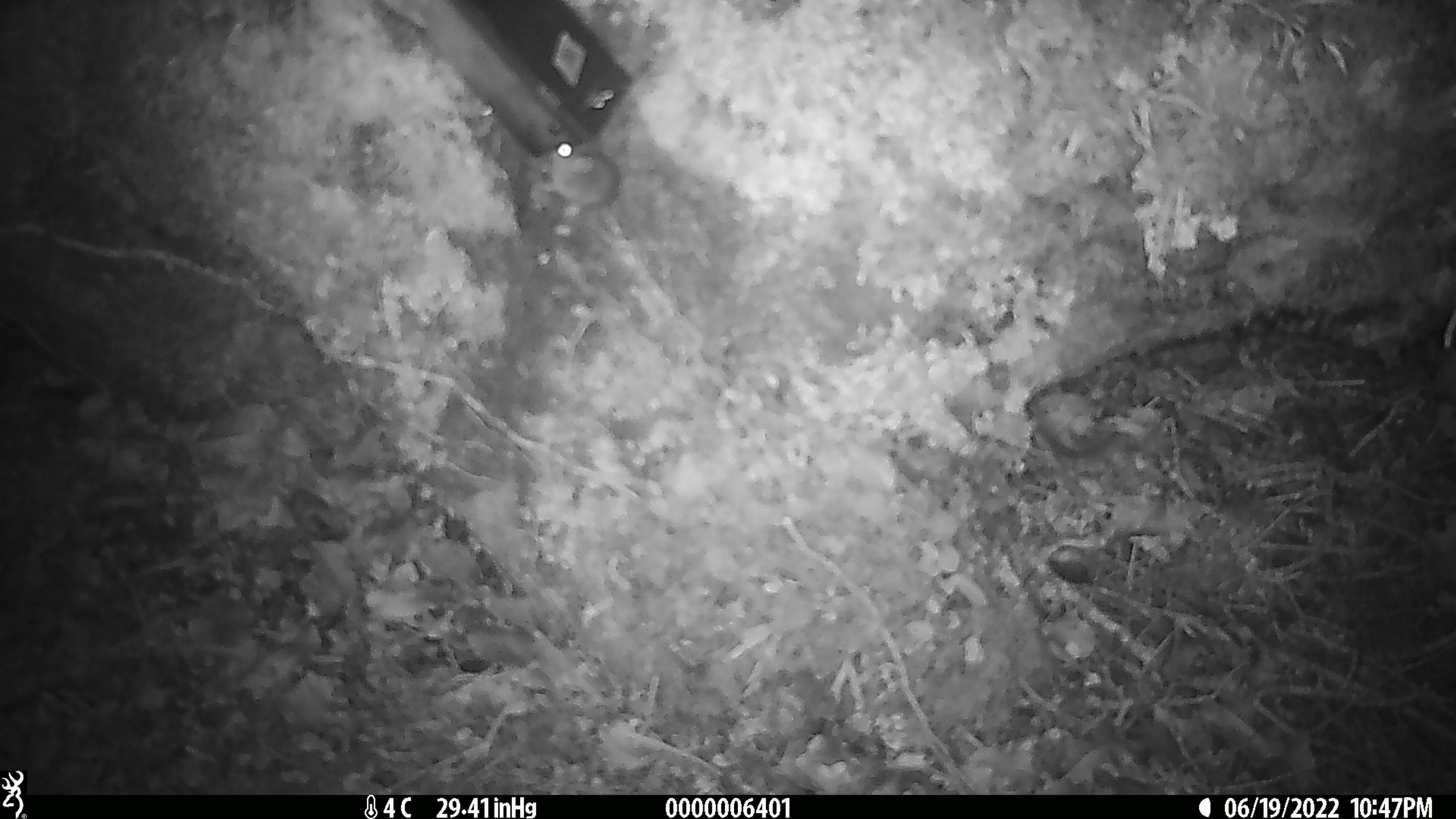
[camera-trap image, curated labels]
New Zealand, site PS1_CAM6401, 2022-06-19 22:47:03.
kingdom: Animalia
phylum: Chordata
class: Mammalia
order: Rodentia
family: Muridae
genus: Mus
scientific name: Mus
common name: mouse